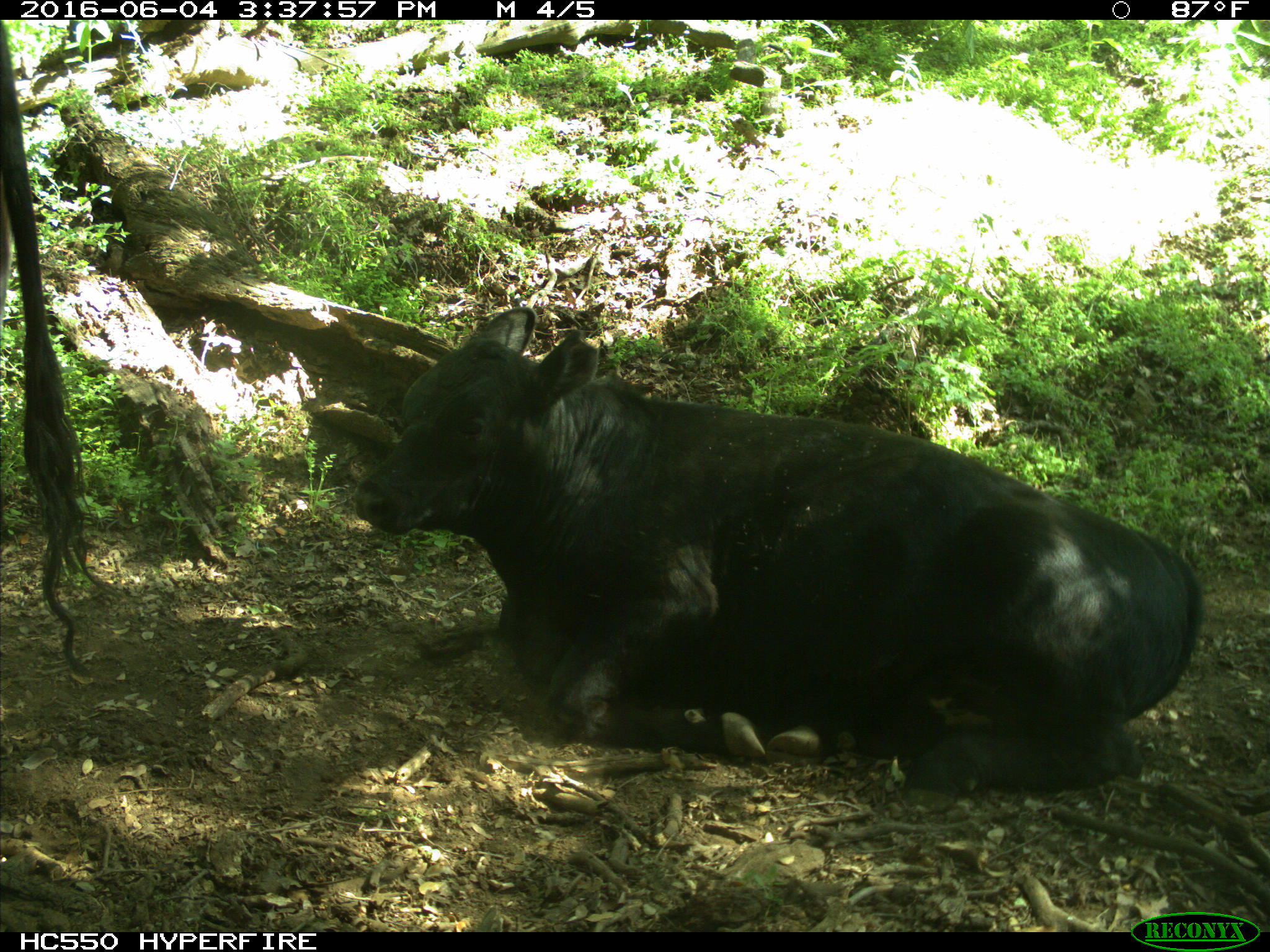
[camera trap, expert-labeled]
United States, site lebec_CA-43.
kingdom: Animalia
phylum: Chordata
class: Mammalia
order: Artiodactyla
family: Bovidae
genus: Bos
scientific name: Bos taurus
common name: domestic cow